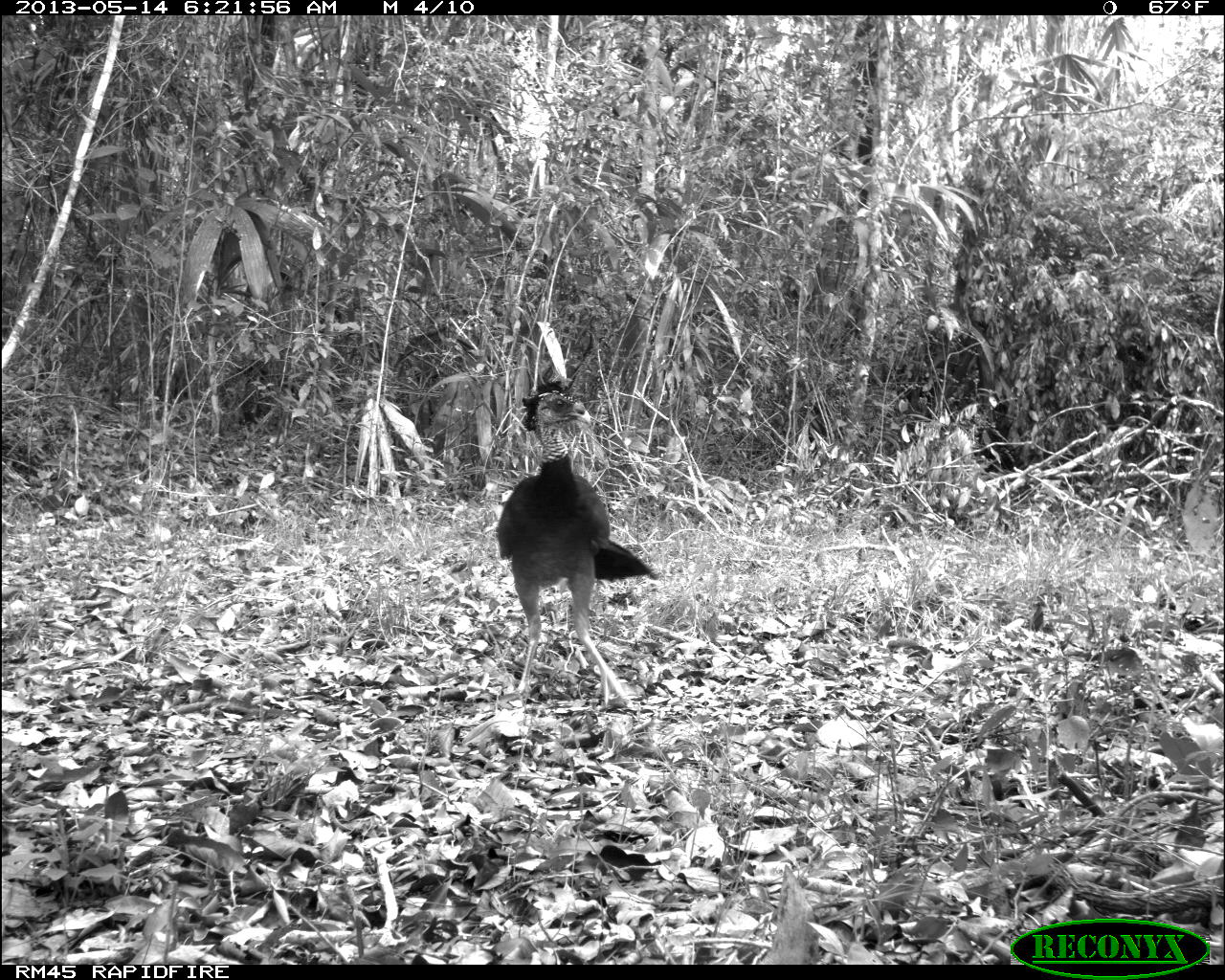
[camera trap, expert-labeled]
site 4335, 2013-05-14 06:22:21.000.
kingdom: Animalia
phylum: Chordata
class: Aves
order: Galliformes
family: Cracidae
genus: Crax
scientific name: Crax rubra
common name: great curassow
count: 2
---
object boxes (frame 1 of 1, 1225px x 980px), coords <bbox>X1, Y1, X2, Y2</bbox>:
crax rubra: <bbox>494, 378, 659, 707</bbox>